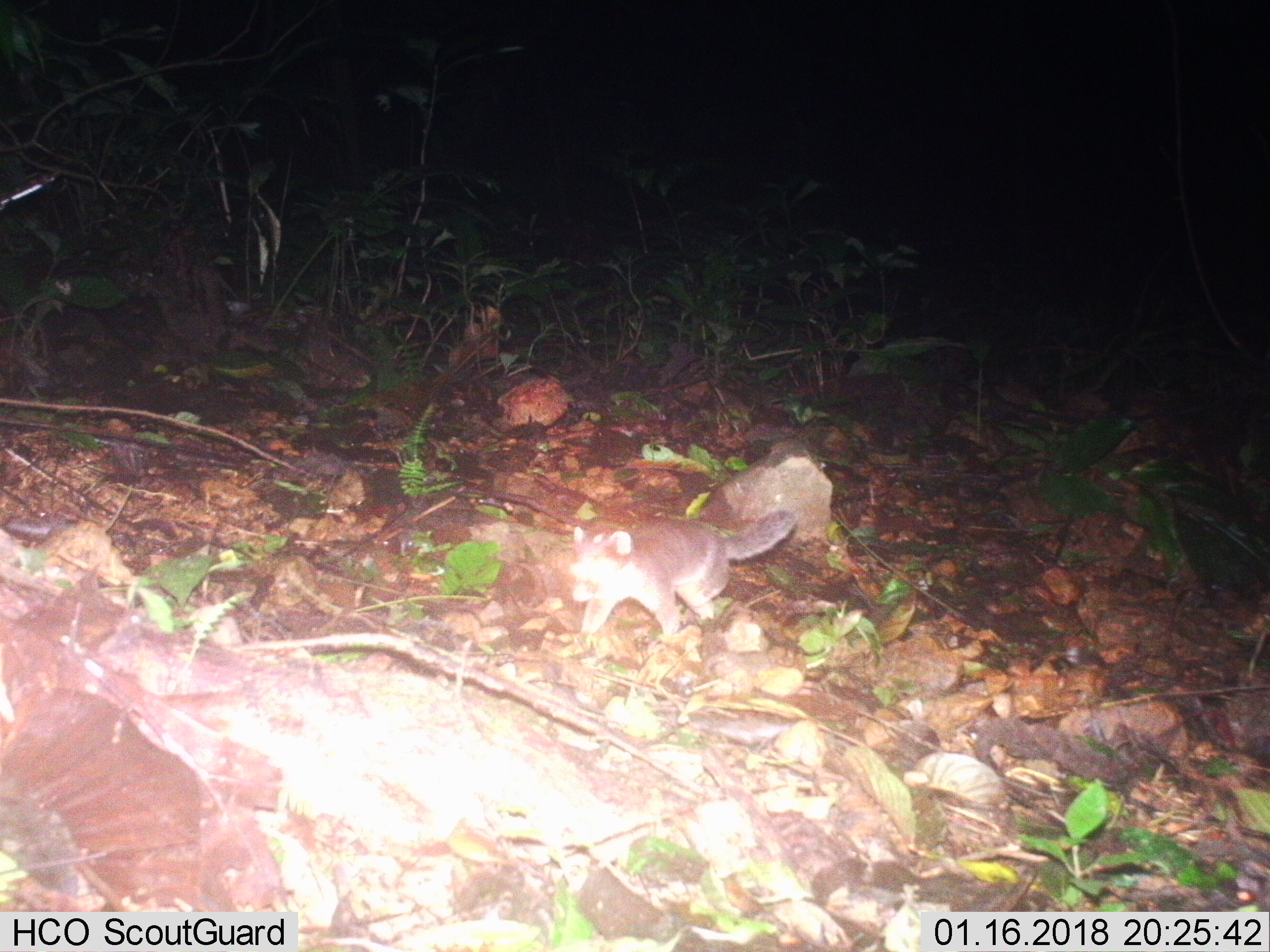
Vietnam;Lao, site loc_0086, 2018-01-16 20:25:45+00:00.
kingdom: Animalia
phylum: Chordata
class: Mammalia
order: Carnivora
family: Mustelidae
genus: Melogale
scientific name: Melogale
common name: ferret badger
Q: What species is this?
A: Ferret badger (Melogale).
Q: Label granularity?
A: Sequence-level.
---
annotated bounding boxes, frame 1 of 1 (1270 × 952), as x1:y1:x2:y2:
ferret badger: 570:510:799:643